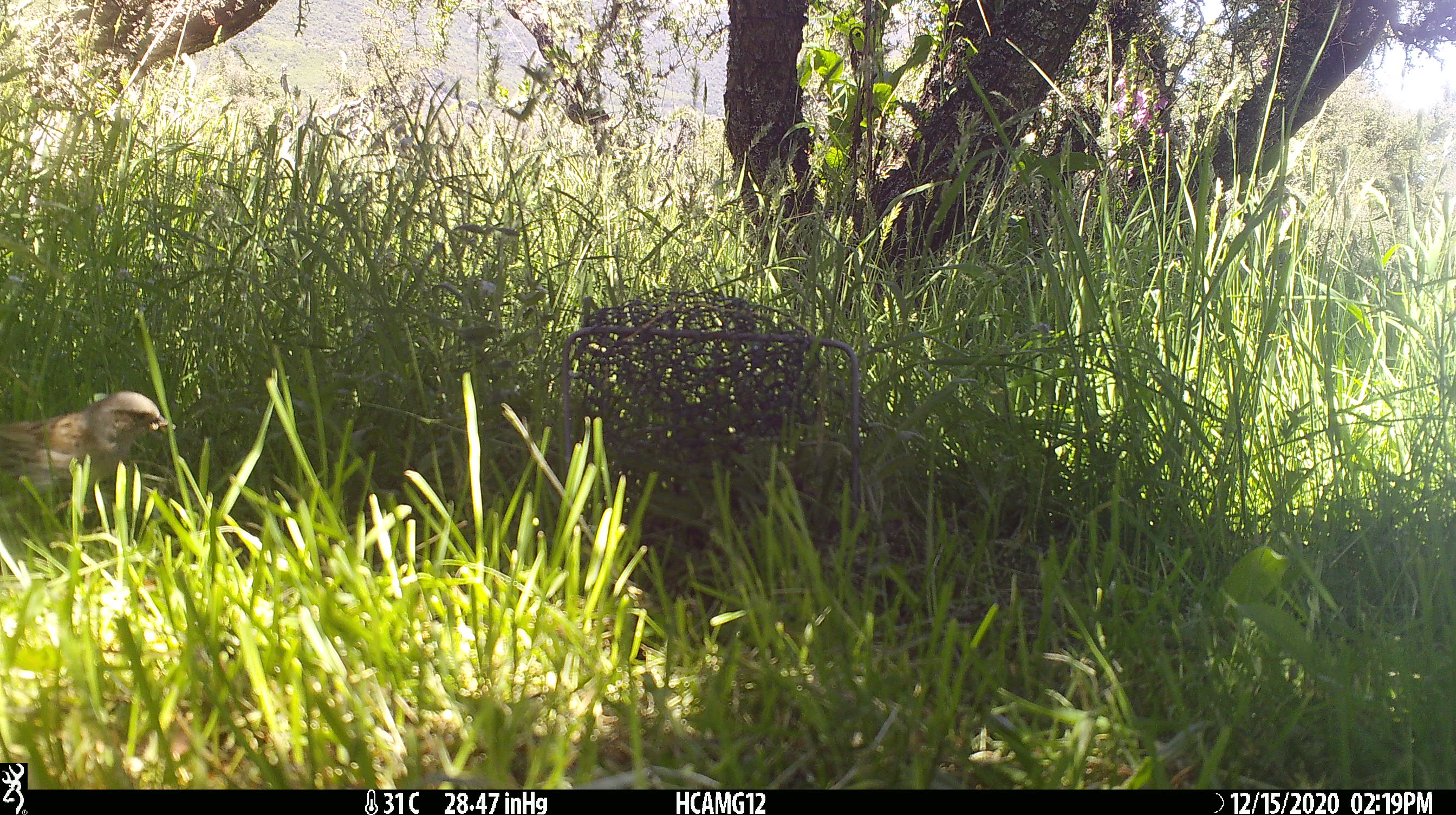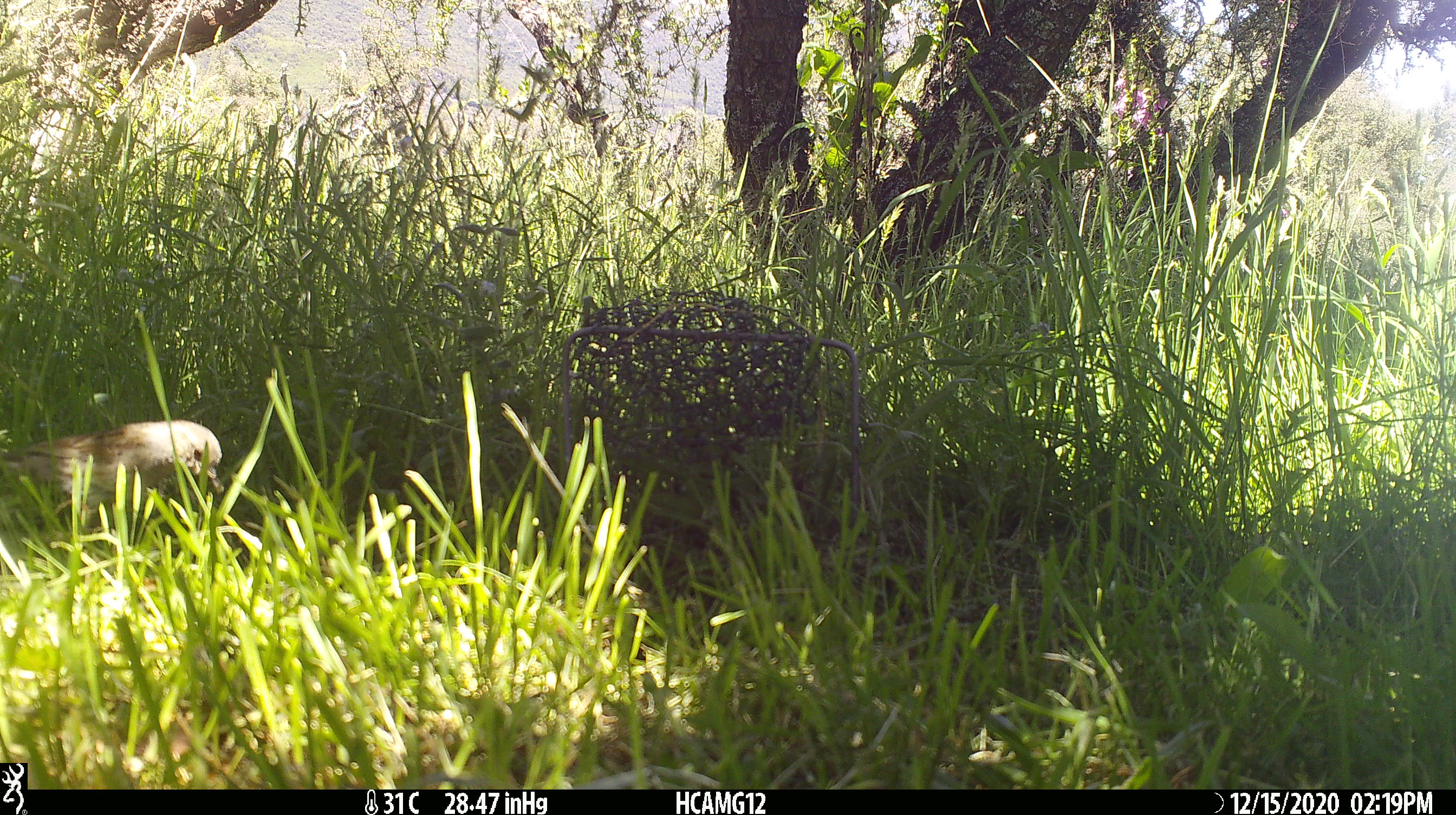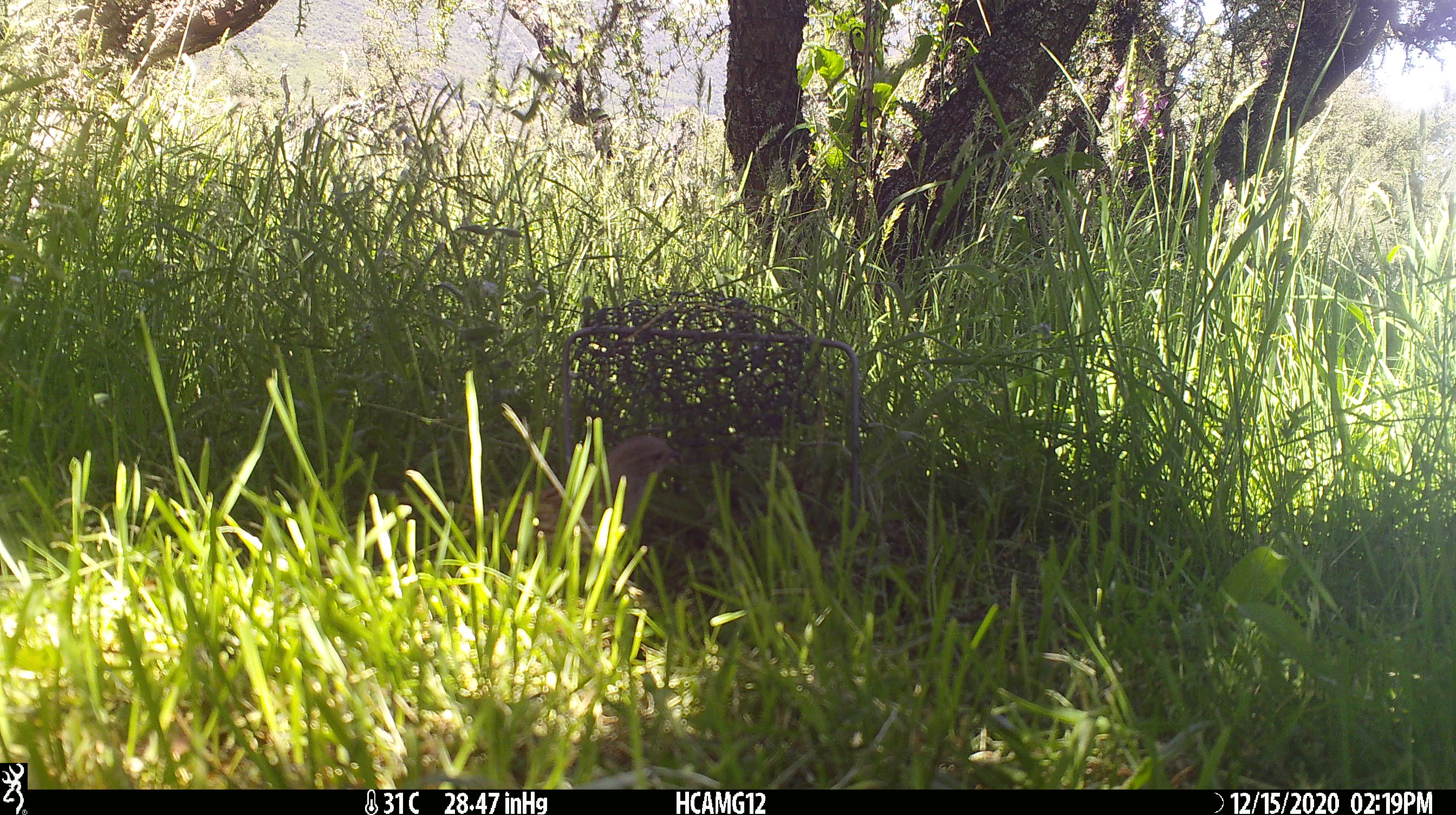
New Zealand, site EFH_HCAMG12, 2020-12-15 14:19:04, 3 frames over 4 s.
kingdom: Animalia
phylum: Chordata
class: Aves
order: Passeriformes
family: Prunellidae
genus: Prunella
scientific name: Prunella modularis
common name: dunnock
Dunnock (Prunella modularis).